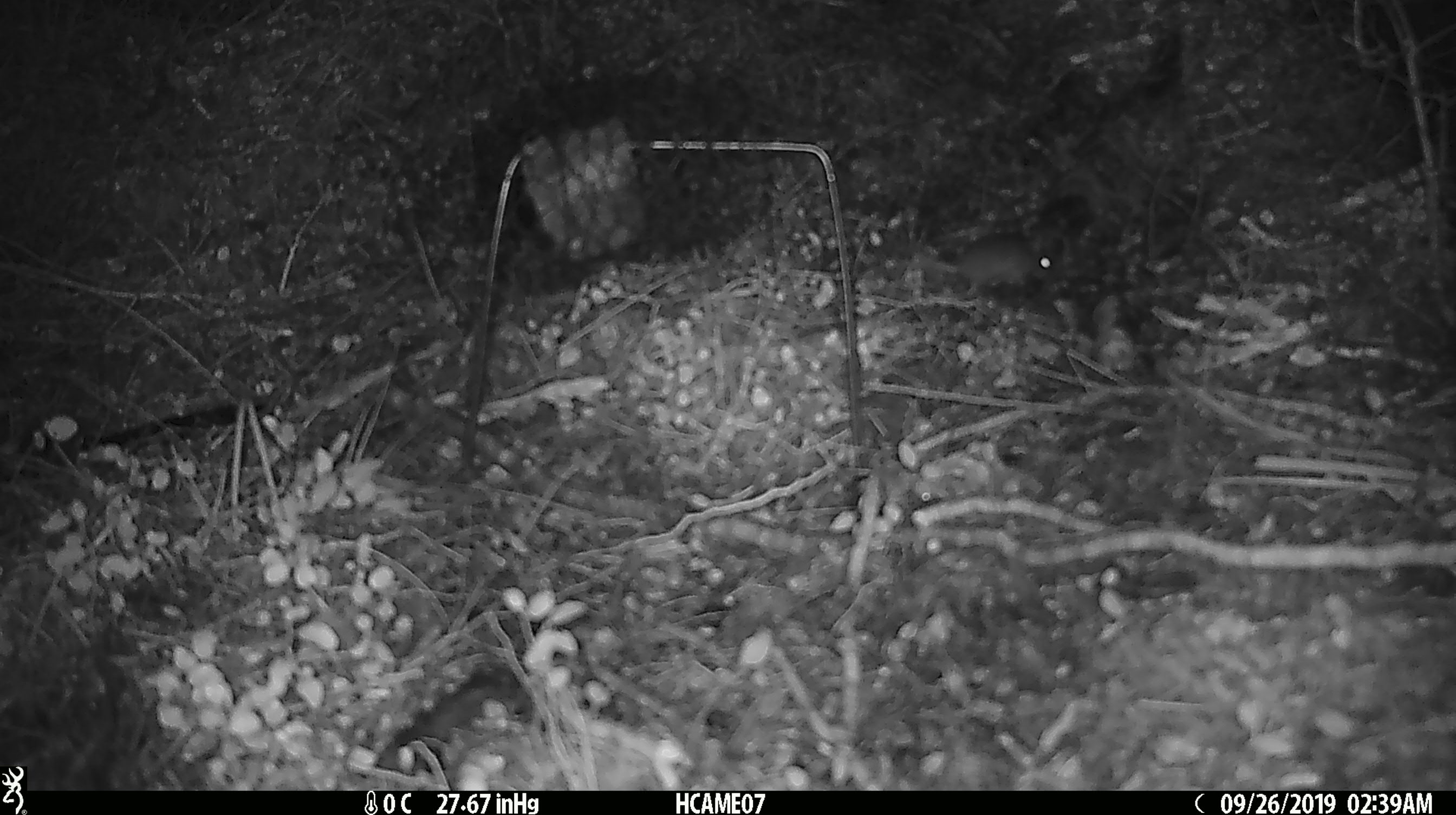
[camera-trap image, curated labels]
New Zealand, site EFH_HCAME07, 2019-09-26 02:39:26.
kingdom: Animalia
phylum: Chordata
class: Mammalia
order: Rodentia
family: Muridae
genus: Mus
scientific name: Mus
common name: mouse